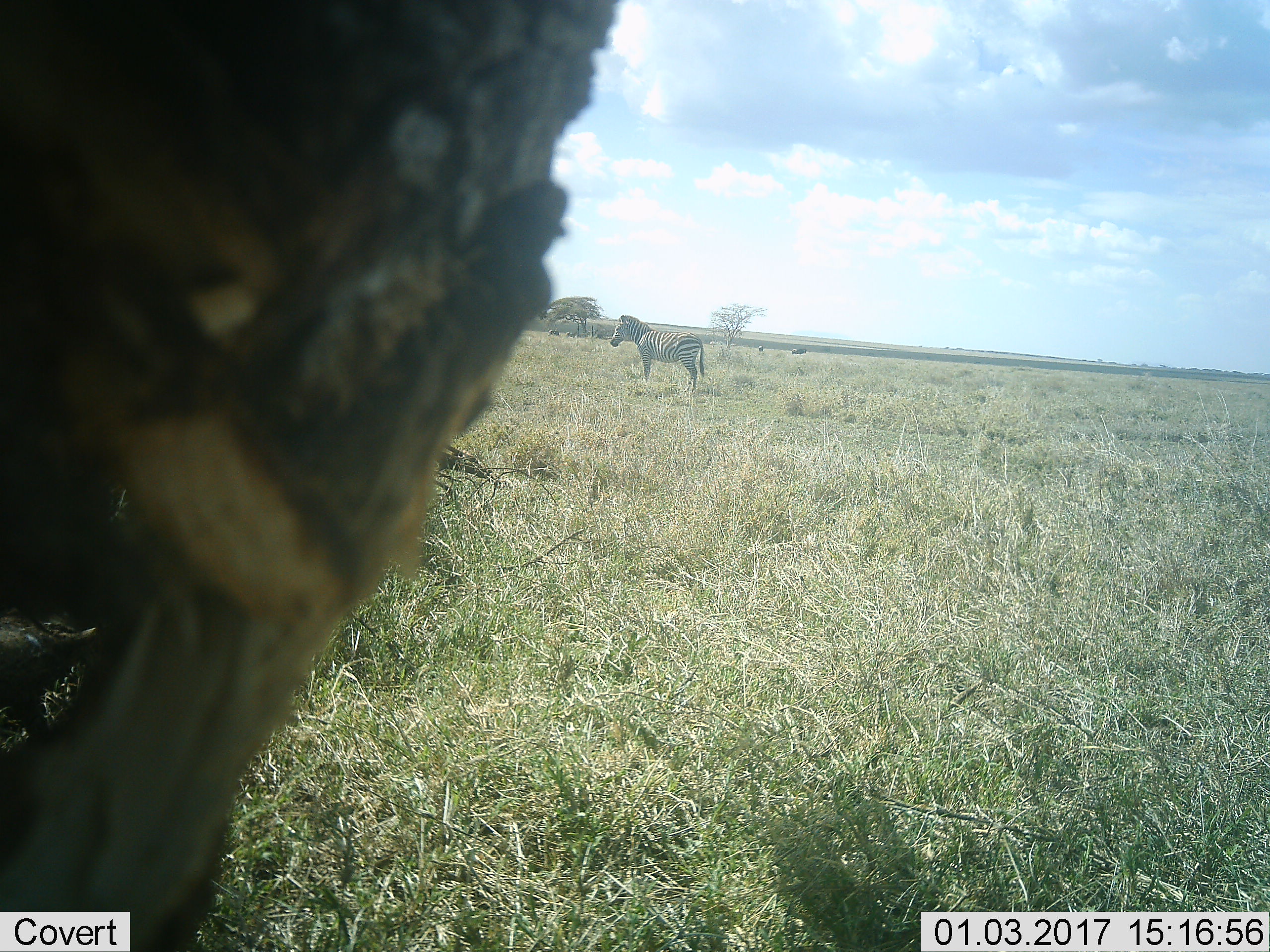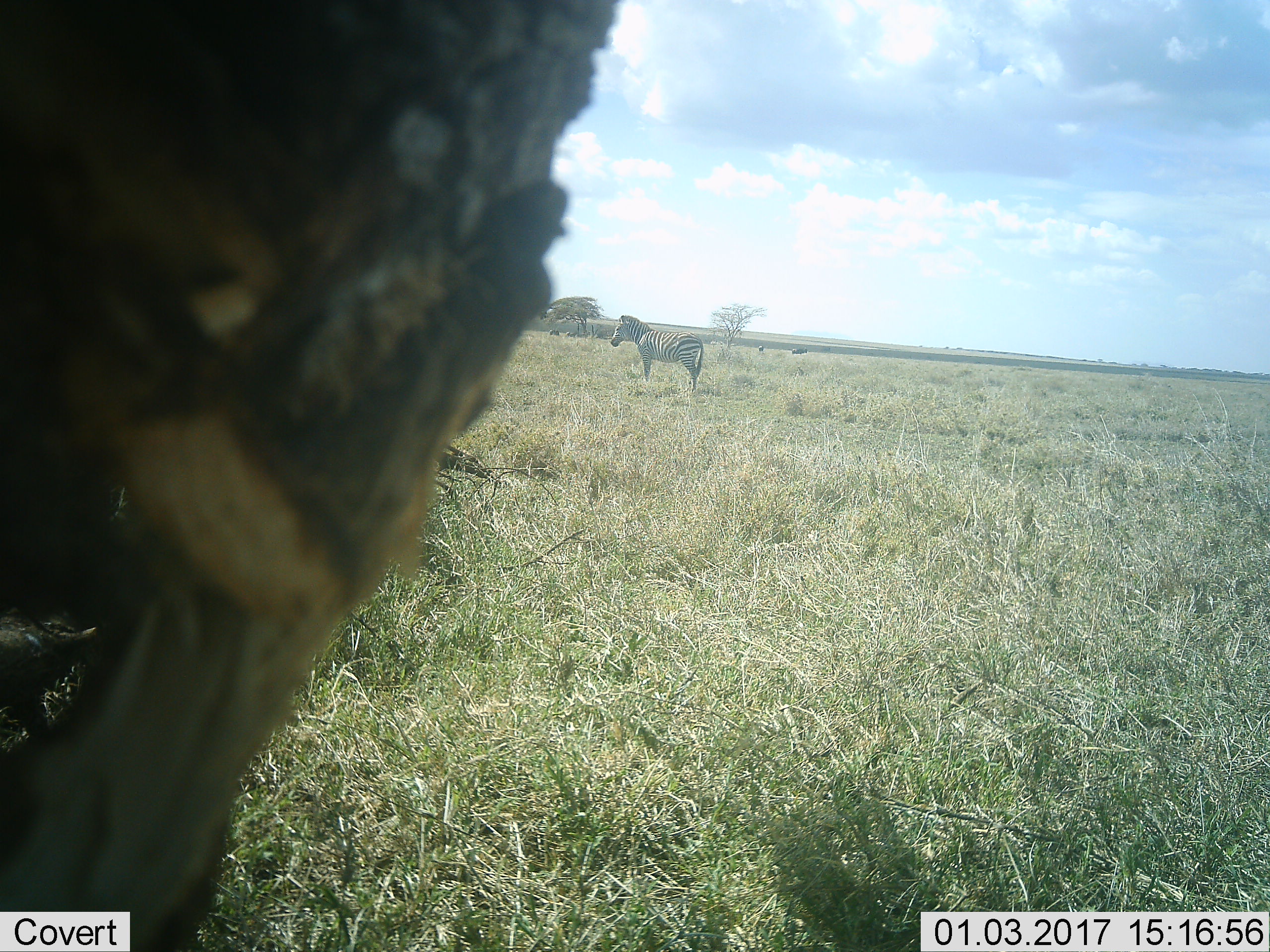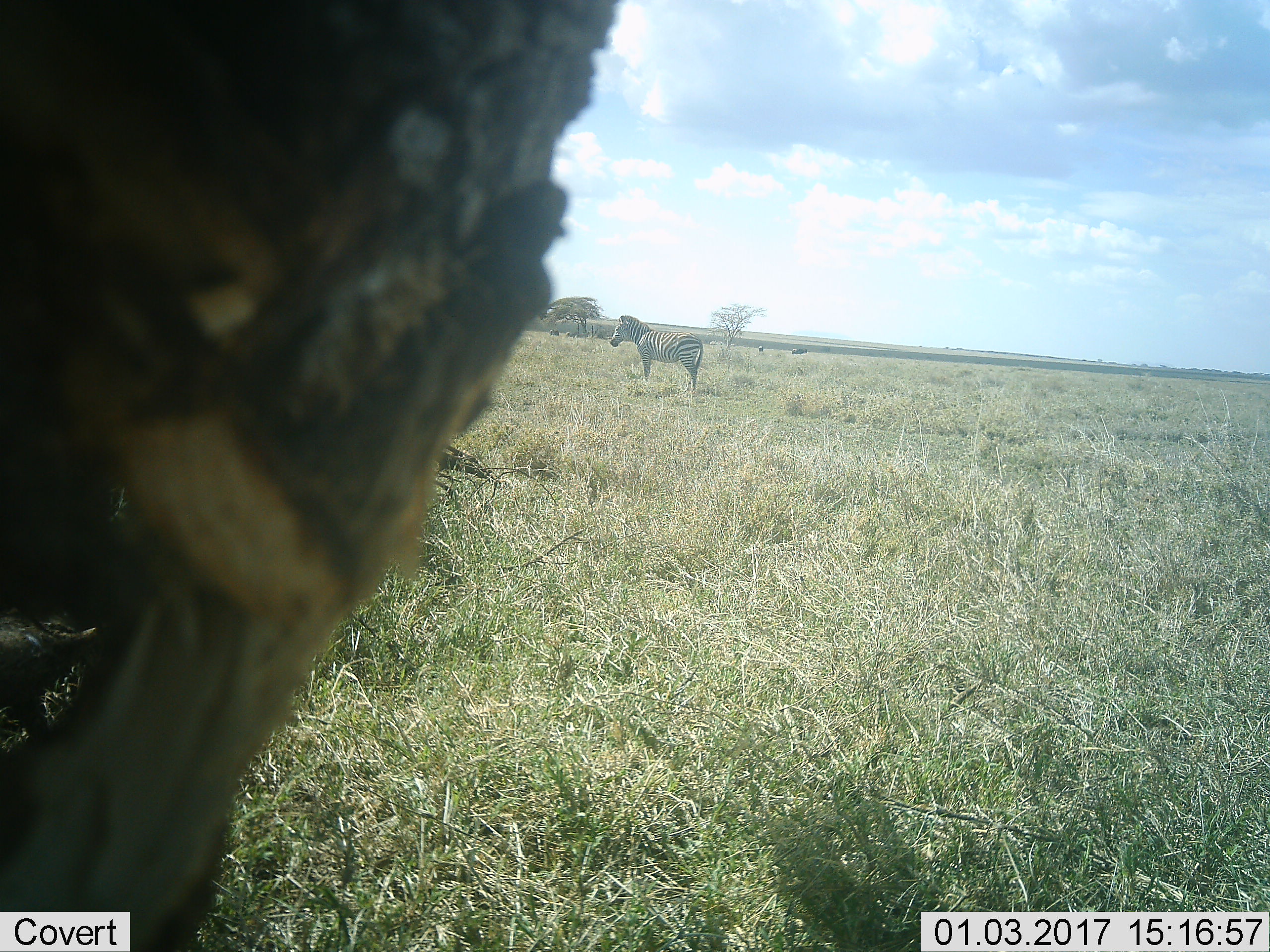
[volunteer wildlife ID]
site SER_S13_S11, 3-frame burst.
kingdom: Animalia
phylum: Chordata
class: Mammalia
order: Perissodactyla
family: Equidae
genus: Equus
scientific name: Equus quagga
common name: plains zebra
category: zebraplains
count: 1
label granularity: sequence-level